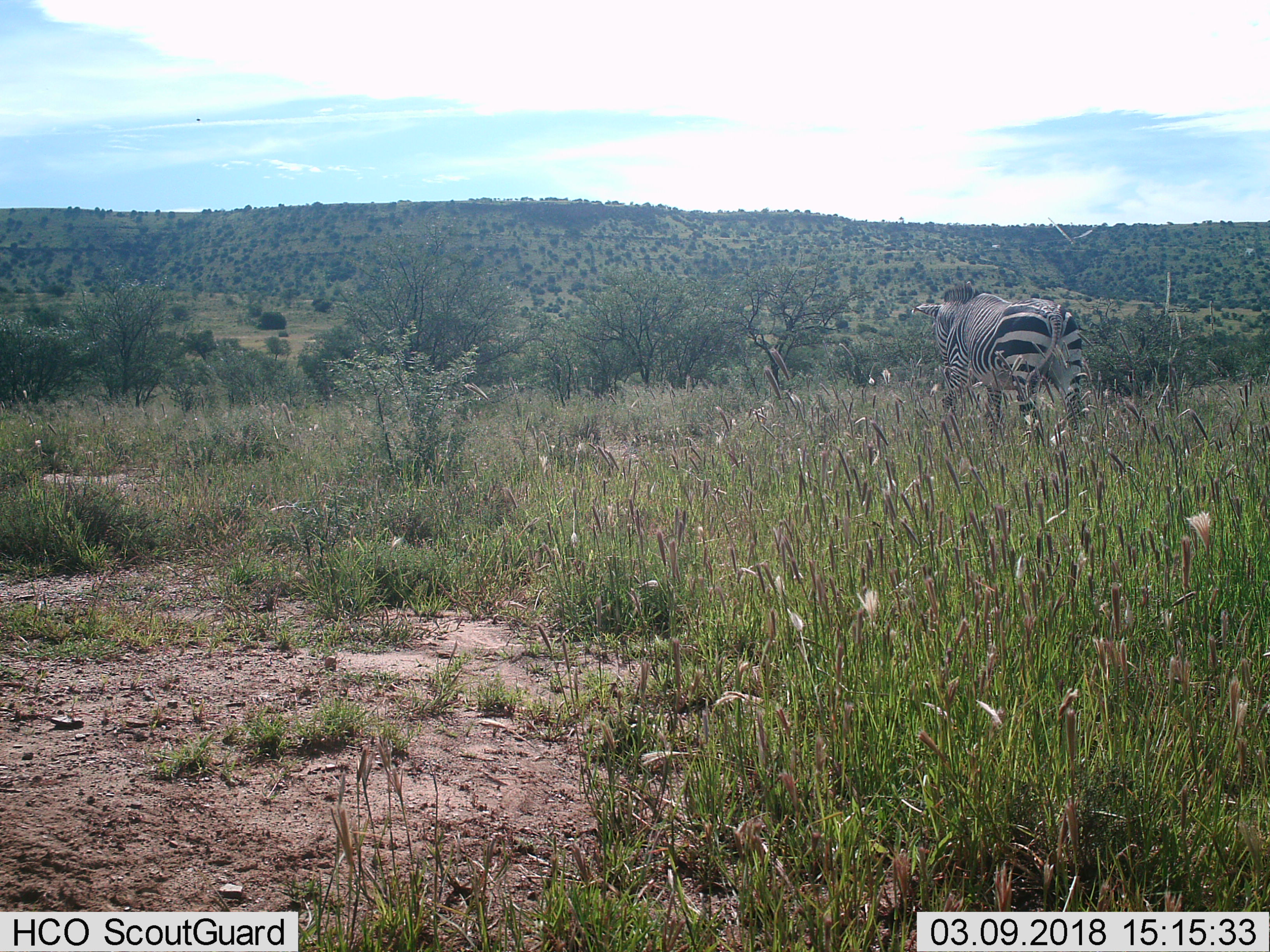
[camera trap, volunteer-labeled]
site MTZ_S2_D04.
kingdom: Animalia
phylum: Chordata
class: Mammalia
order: Perissodactyla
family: Equidae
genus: Equus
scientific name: Equus zebra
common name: mountain zebra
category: zebramountain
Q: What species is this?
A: Zebramountain (mountain zebra) (Equus zebra).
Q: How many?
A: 1.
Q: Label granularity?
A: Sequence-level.